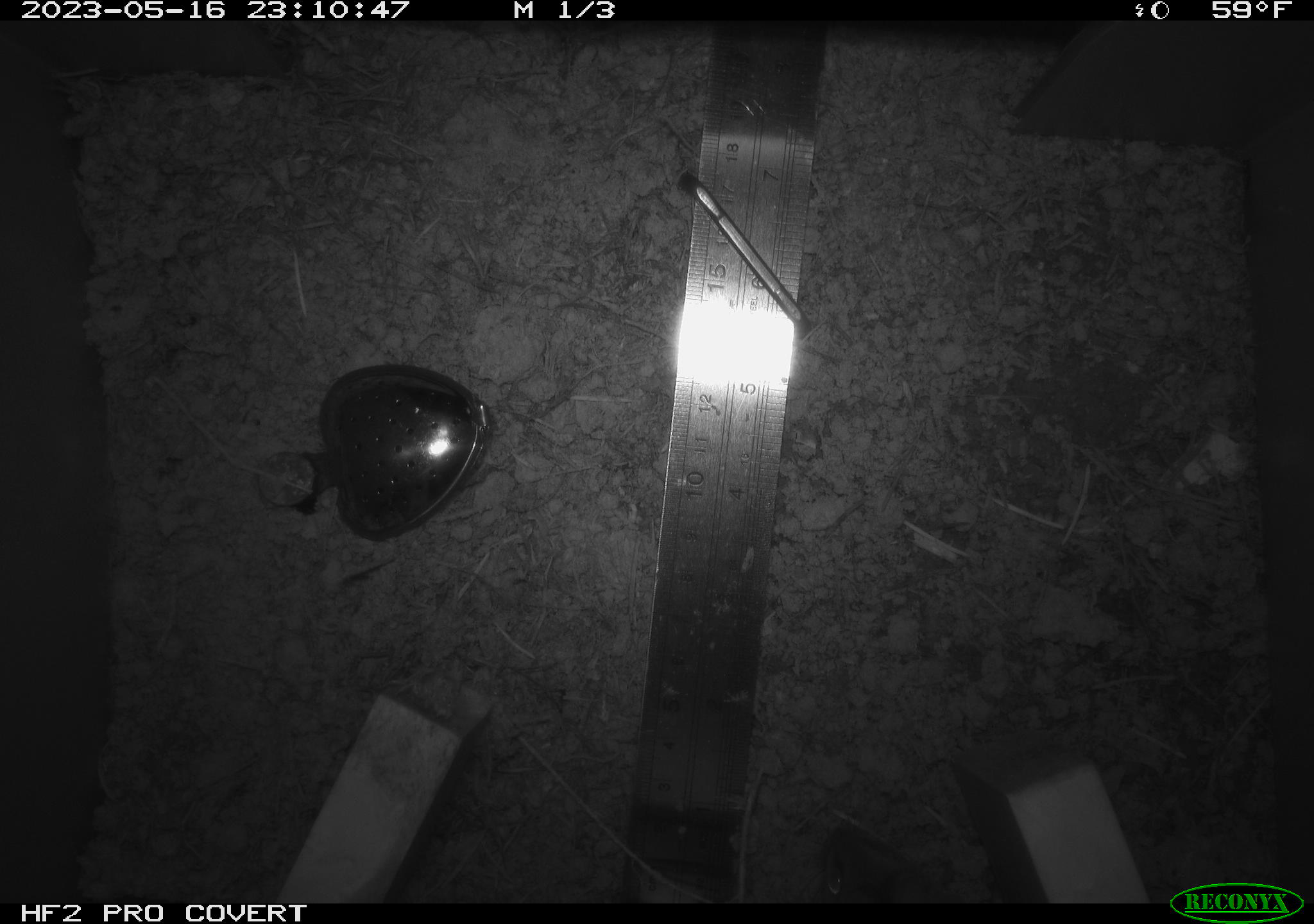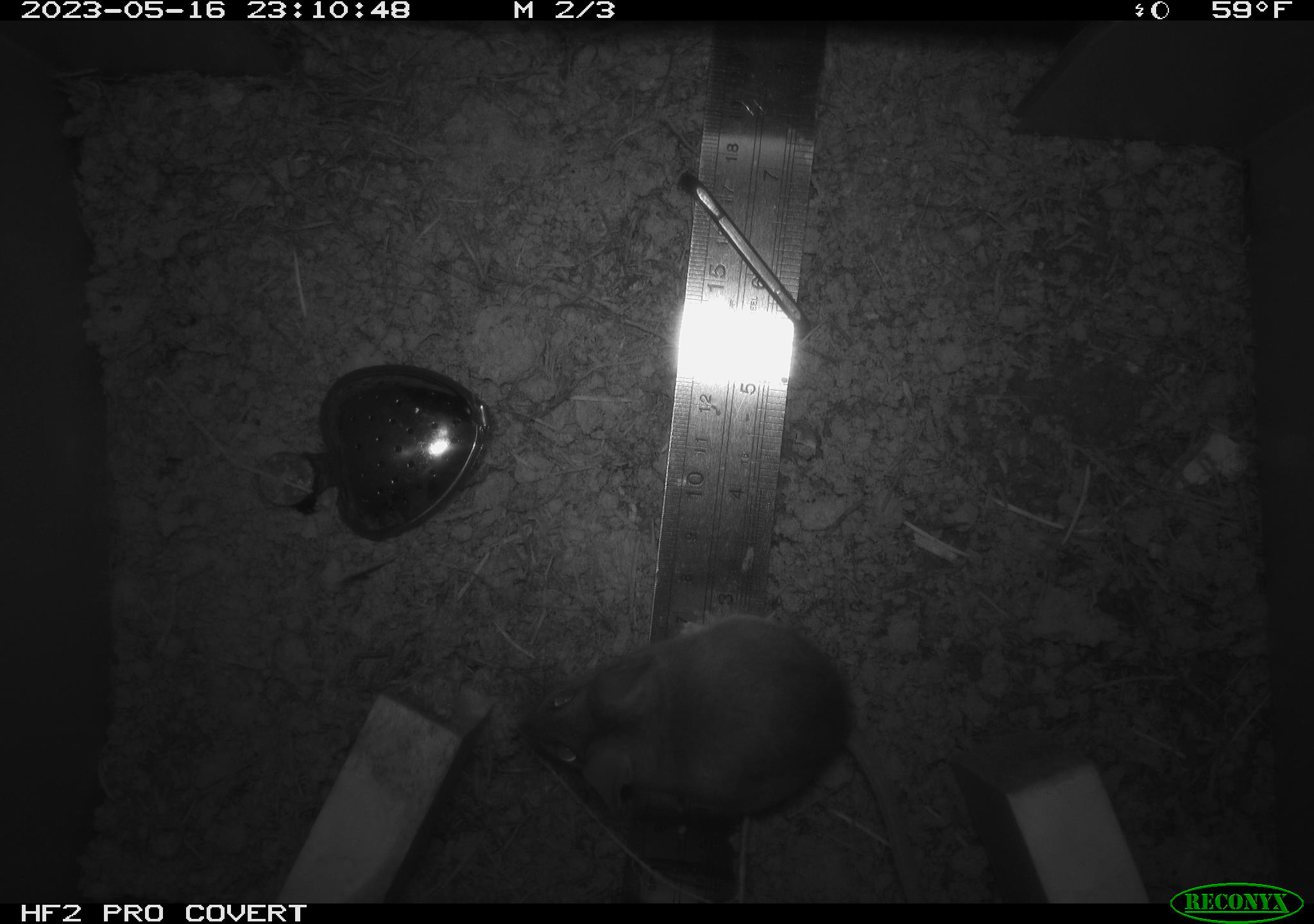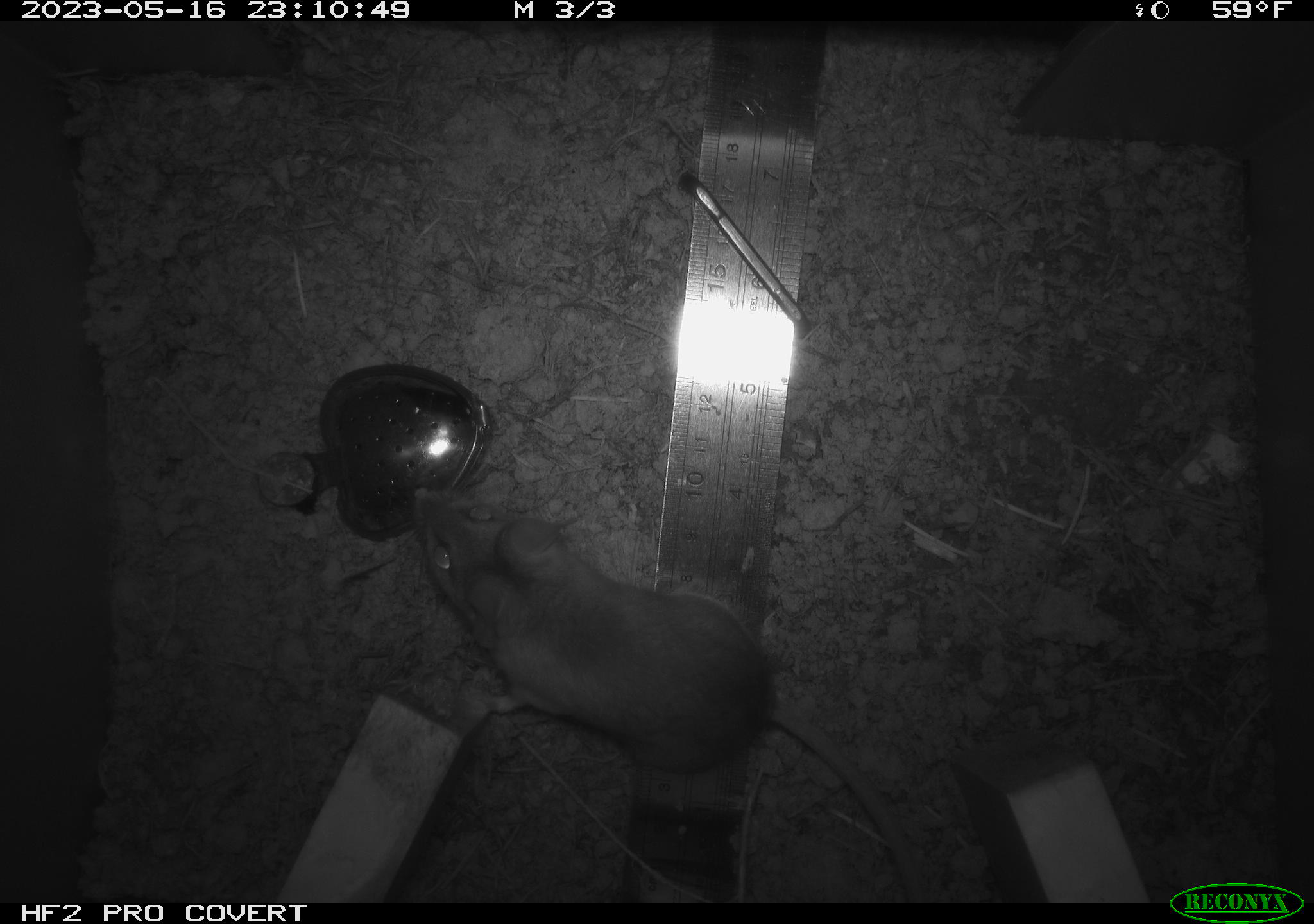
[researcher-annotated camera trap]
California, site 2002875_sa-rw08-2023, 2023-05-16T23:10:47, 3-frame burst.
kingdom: Animalia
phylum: Chordata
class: Mammalia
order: Rodentia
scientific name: Rodentia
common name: mouse species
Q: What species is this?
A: Mouse species (Rodentia).